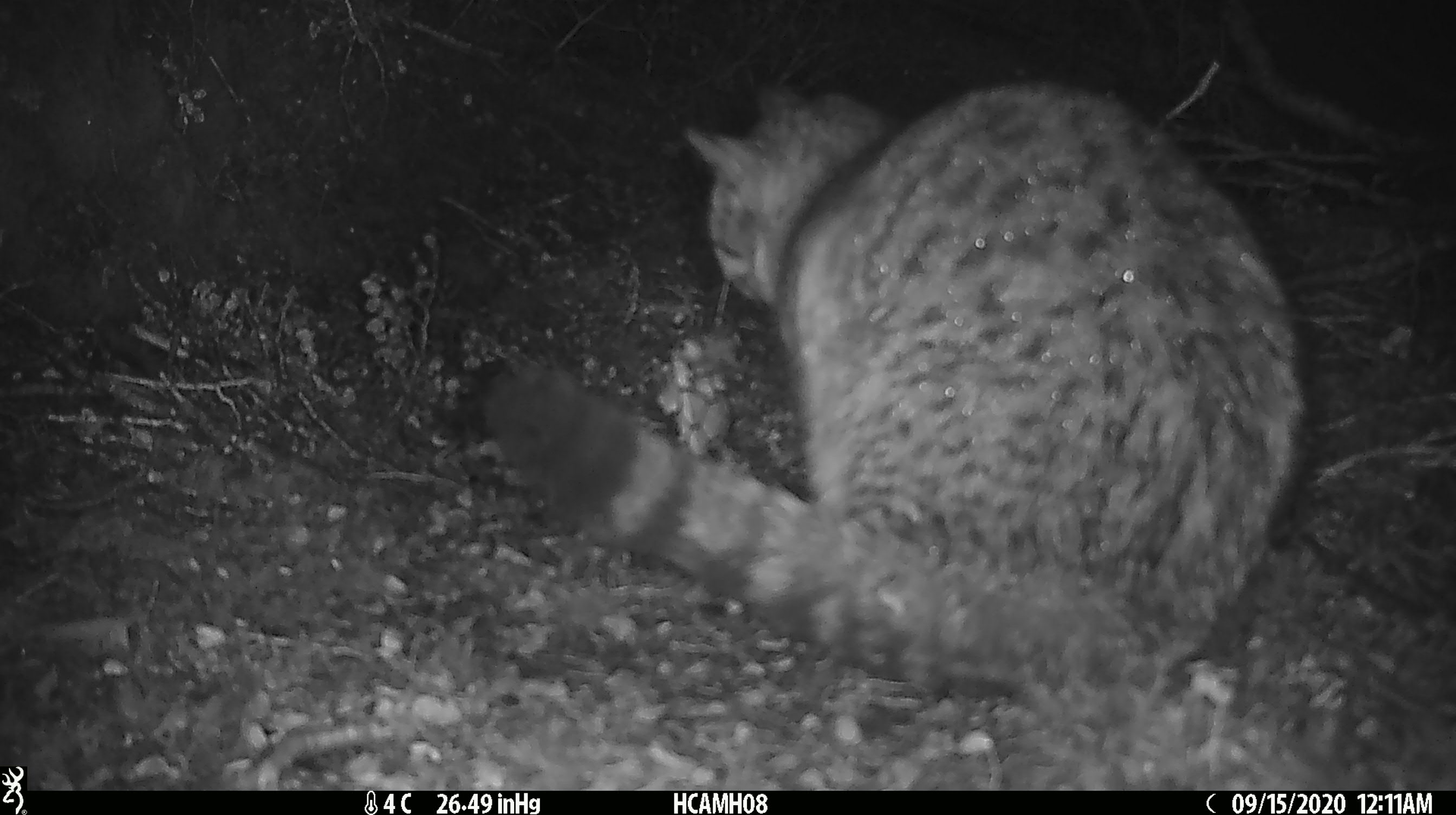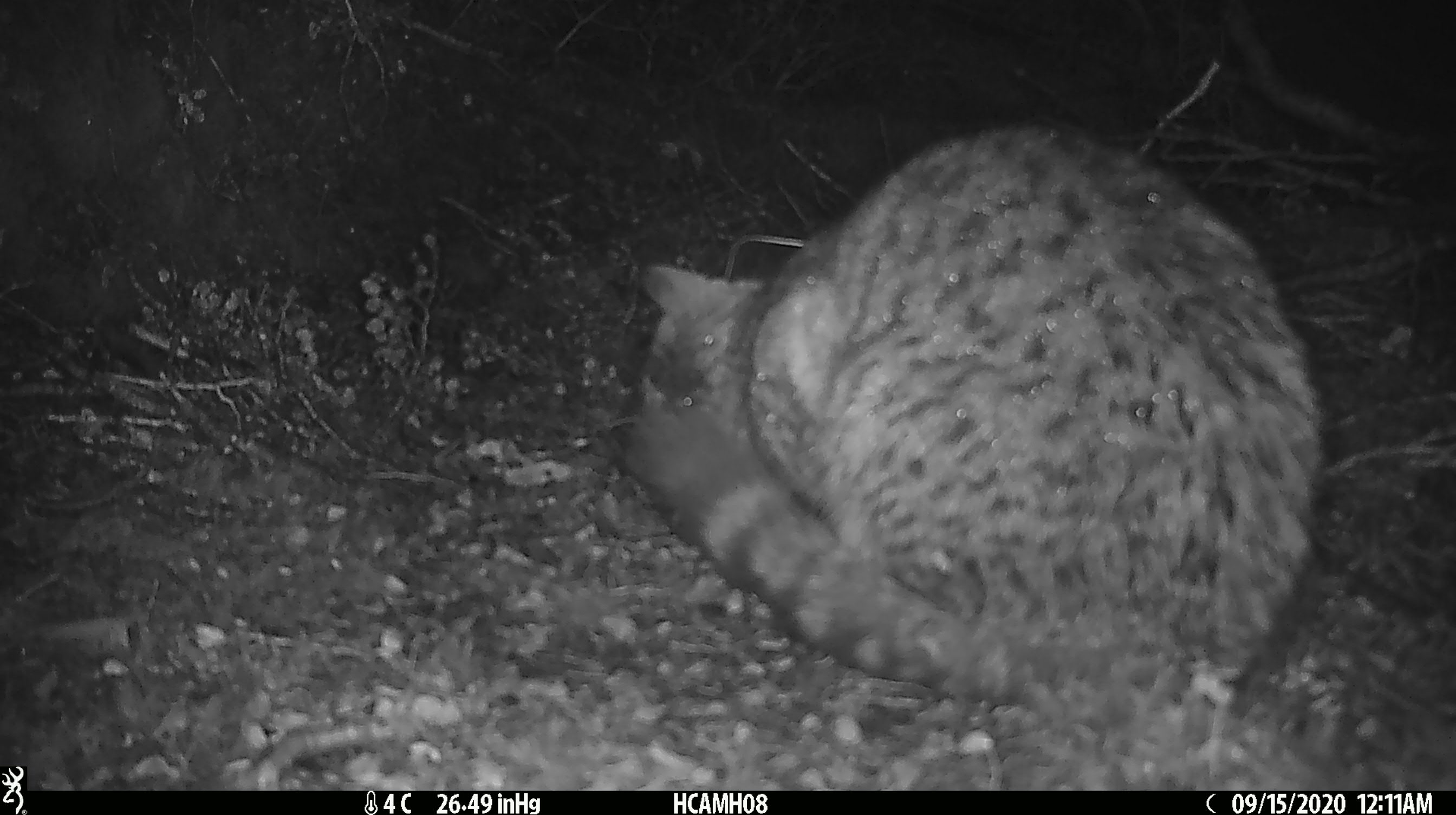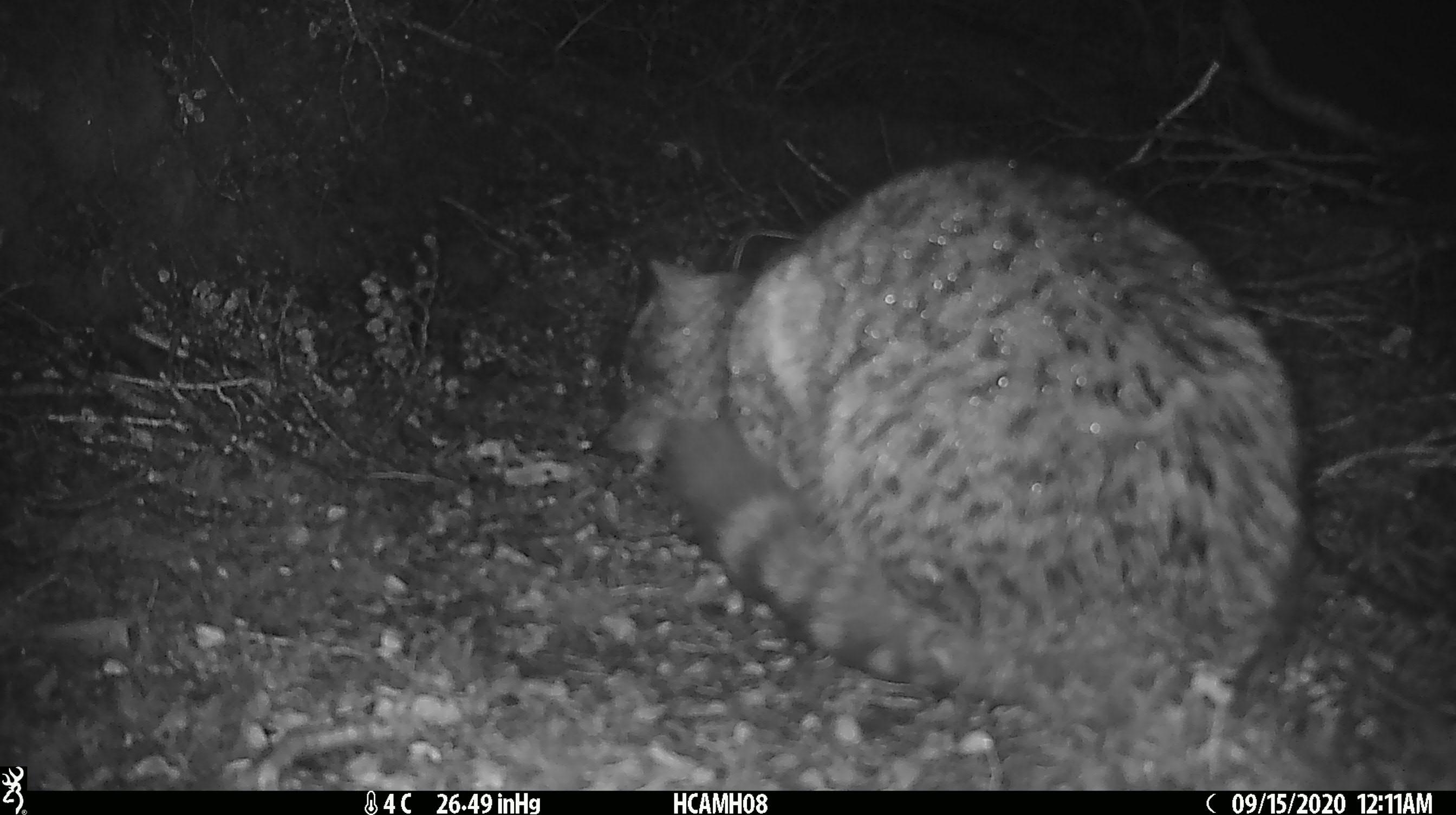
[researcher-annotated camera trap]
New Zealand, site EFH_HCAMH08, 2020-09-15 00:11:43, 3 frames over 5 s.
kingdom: Animalia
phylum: Chordata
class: Mammalia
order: Carnivora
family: Felidae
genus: Felis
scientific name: Felis catus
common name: domestic cat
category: cat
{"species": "cat (domestic cat) (Felis catus)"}